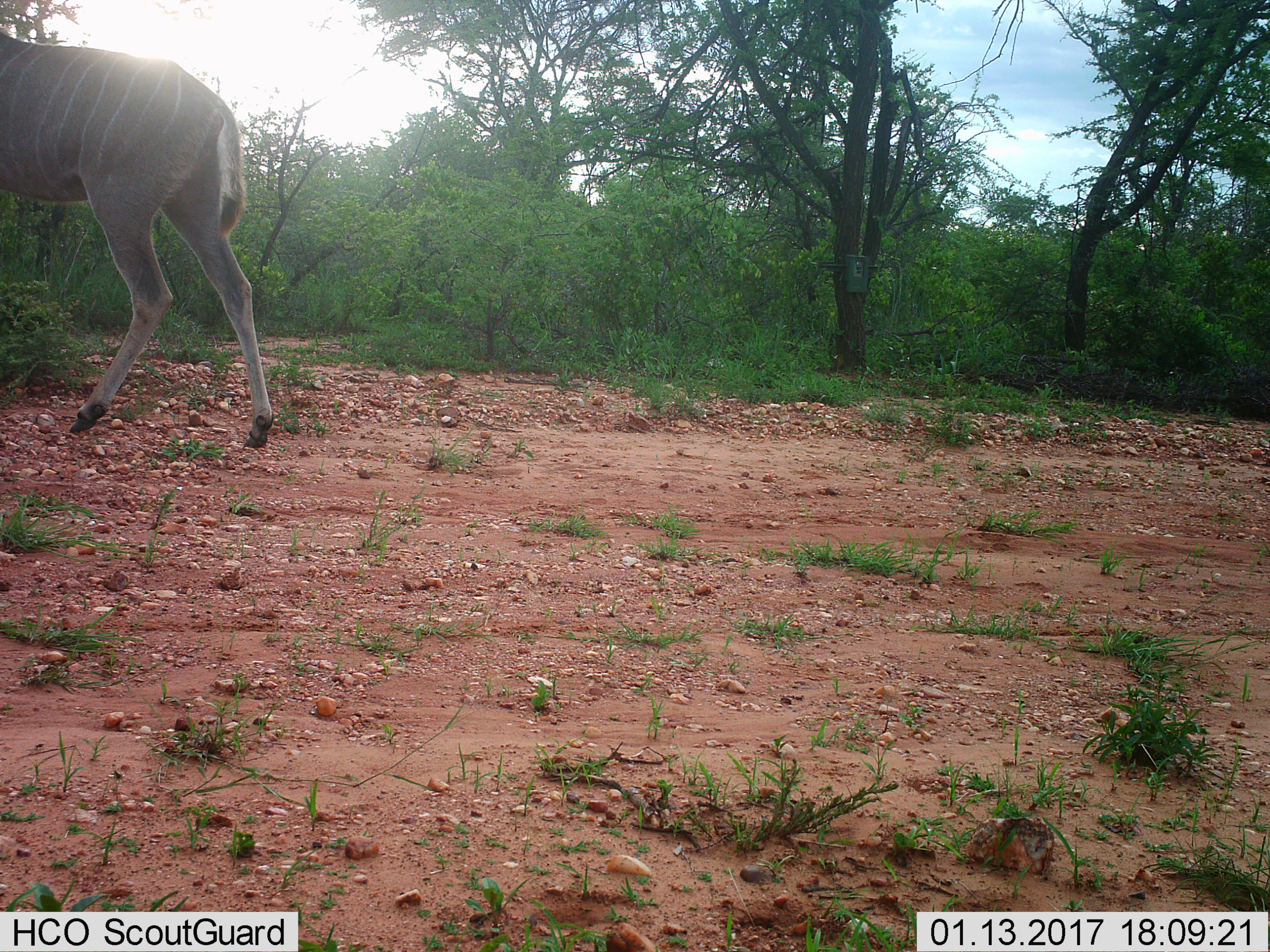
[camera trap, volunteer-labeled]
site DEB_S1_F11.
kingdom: Animalia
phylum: Chordata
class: Mammalia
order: Artiodactyla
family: Bovidae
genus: Tragelaphus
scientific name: Tragelaphus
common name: kudu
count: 1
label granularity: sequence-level